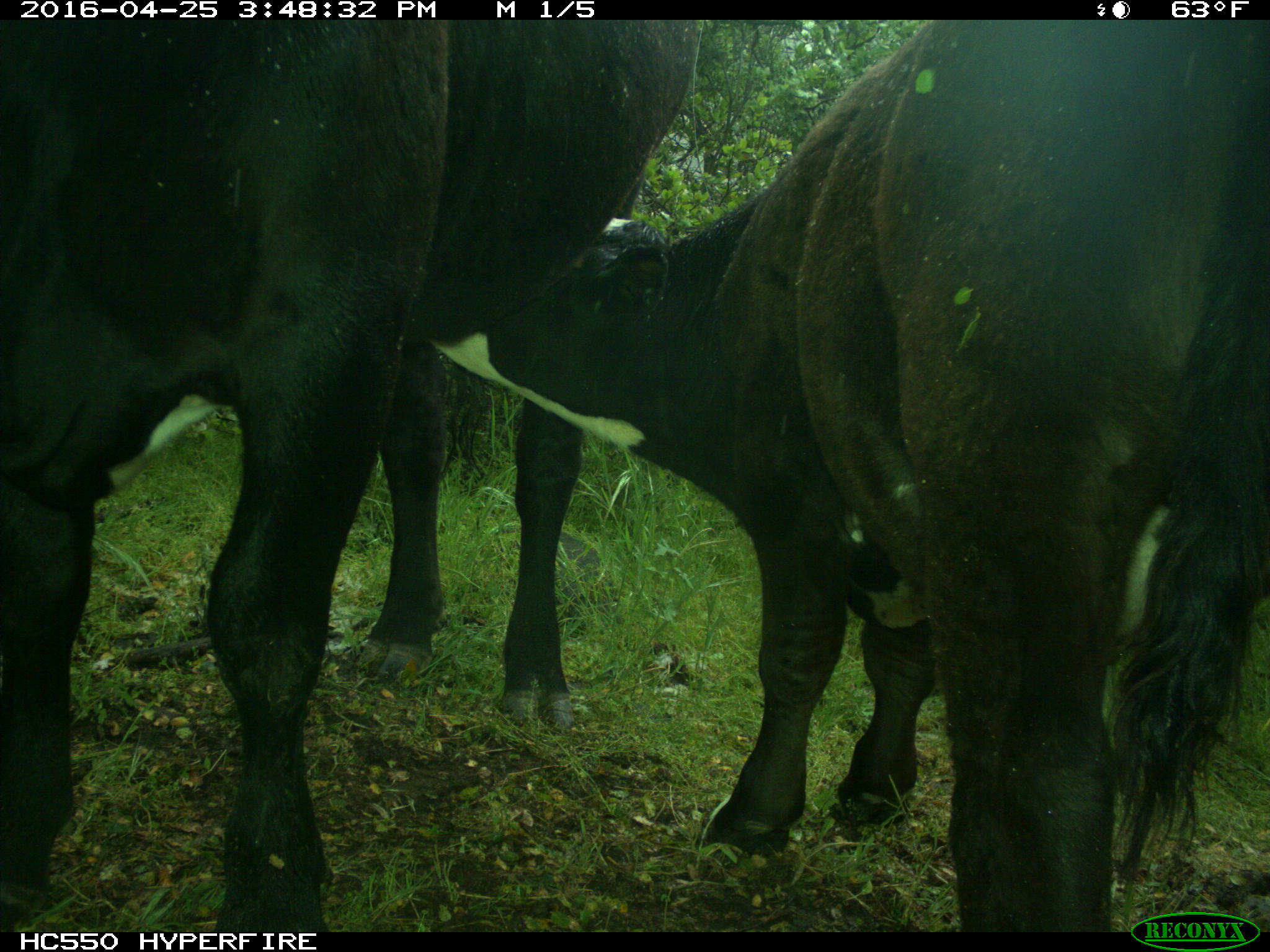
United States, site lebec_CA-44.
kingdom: Animalia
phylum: Chordata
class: Mammalia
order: Artiodactyla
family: Bovidae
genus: Bos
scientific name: Bos taurus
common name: domestic cow